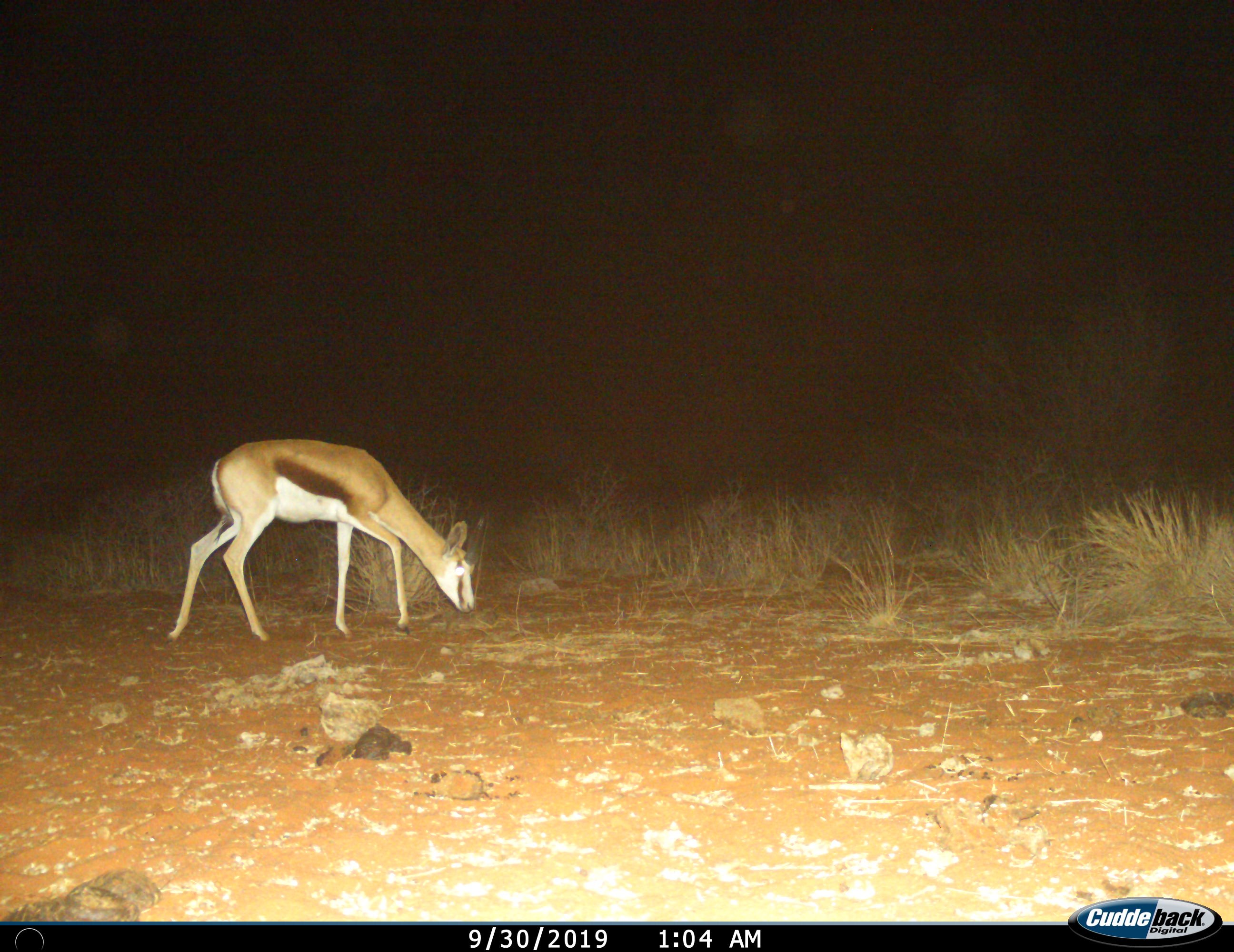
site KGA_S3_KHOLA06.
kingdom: Animalia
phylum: Chordata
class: Mammalia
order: Artiodactyla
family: Bovidae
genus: Antidorcas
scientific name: Antidorcas marsupialis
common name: springbok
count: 1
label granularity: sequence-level